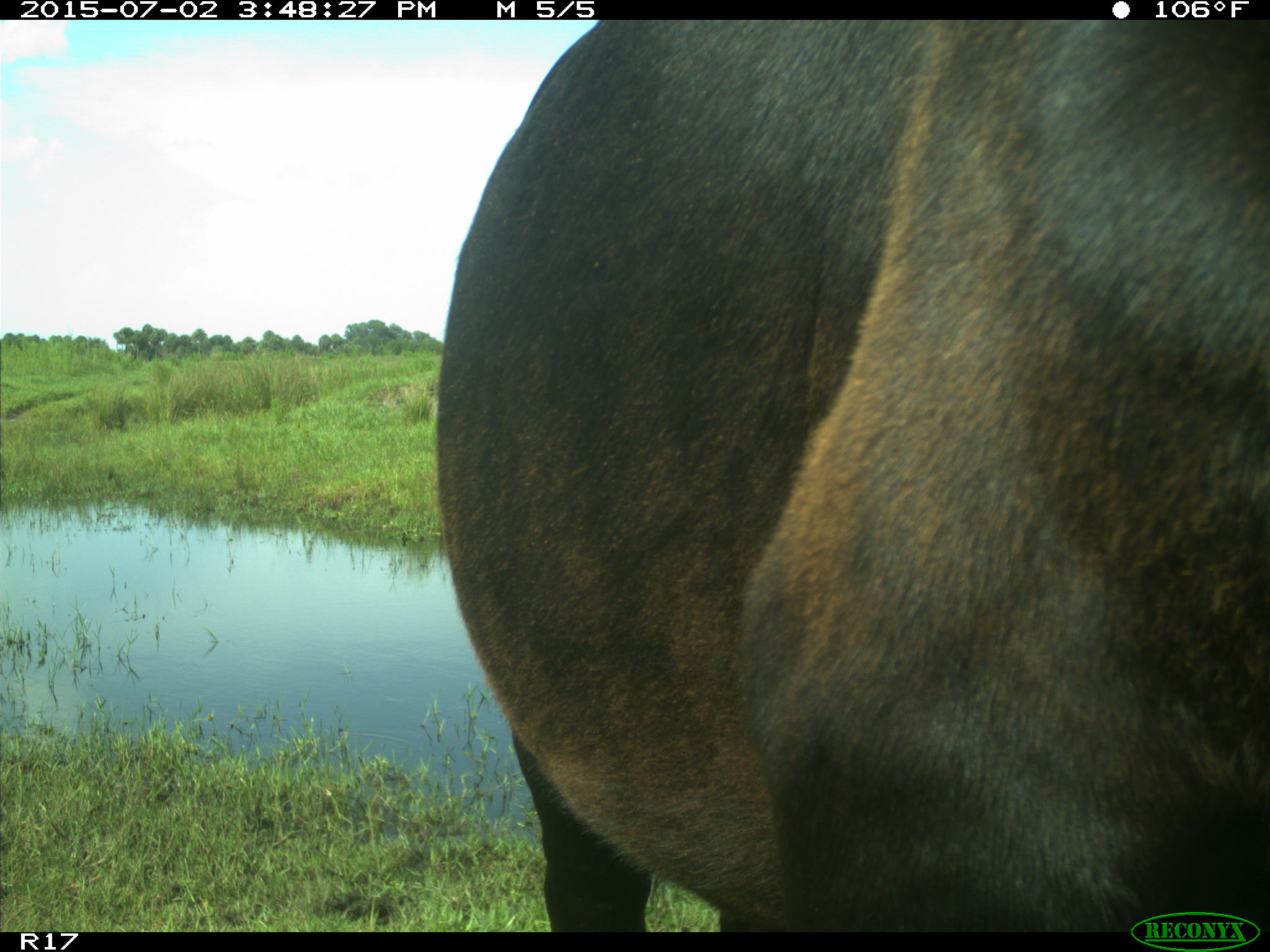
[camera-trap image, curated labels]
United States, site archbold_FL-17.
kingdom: Animalia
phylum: Chordata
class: Mammalia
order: Artiodactyla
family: Bovidae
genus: Bos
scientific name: Bos taurus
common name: domestic cow